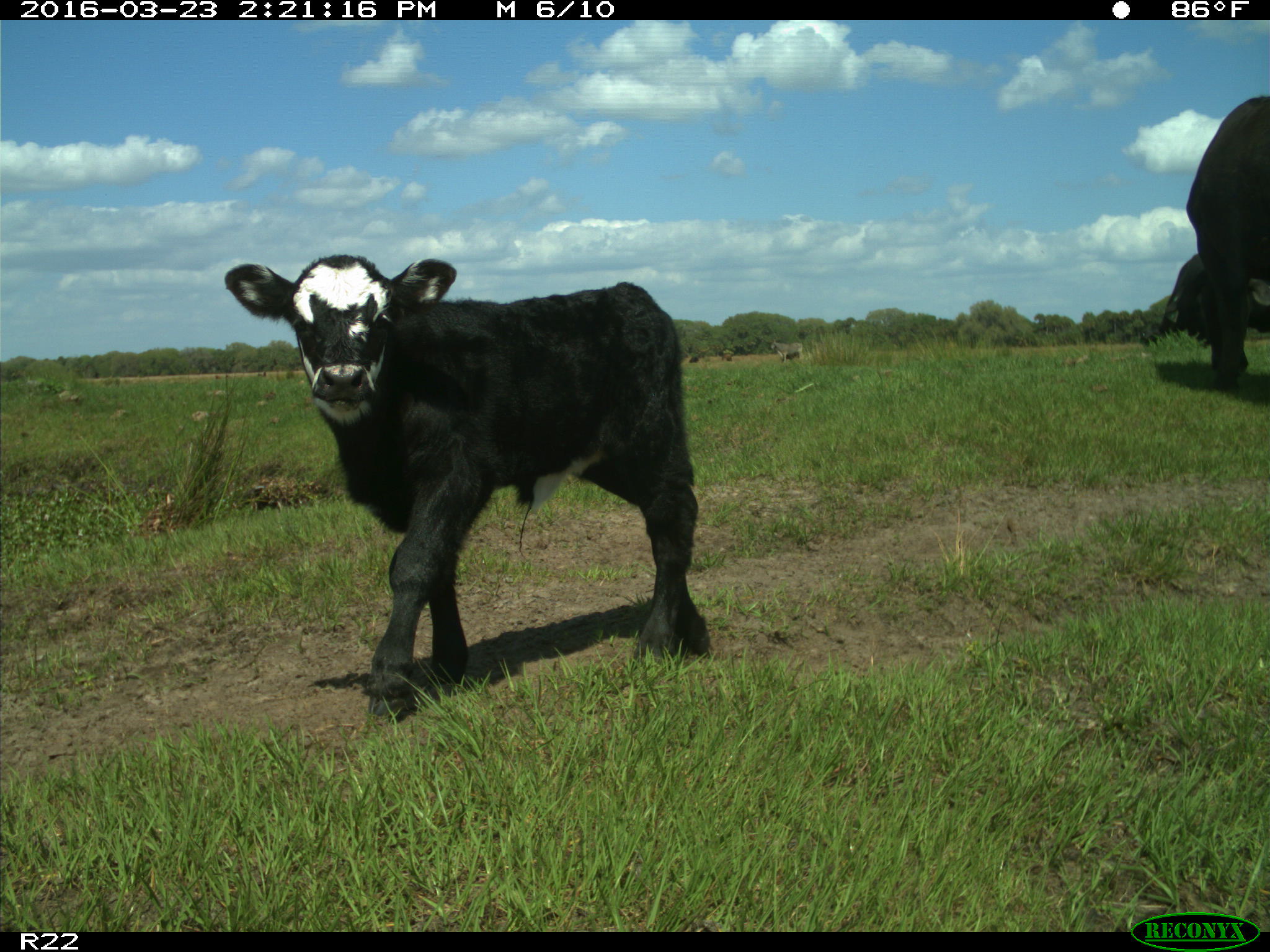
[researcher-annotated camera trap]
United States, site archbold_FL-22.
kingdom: Animalia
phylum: Chordata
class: Mammalia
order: Artiodactyla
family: Bovidae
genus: Bos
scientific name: Bos taurus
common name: domestic cow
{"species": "Bos taurus (domestic cow)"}